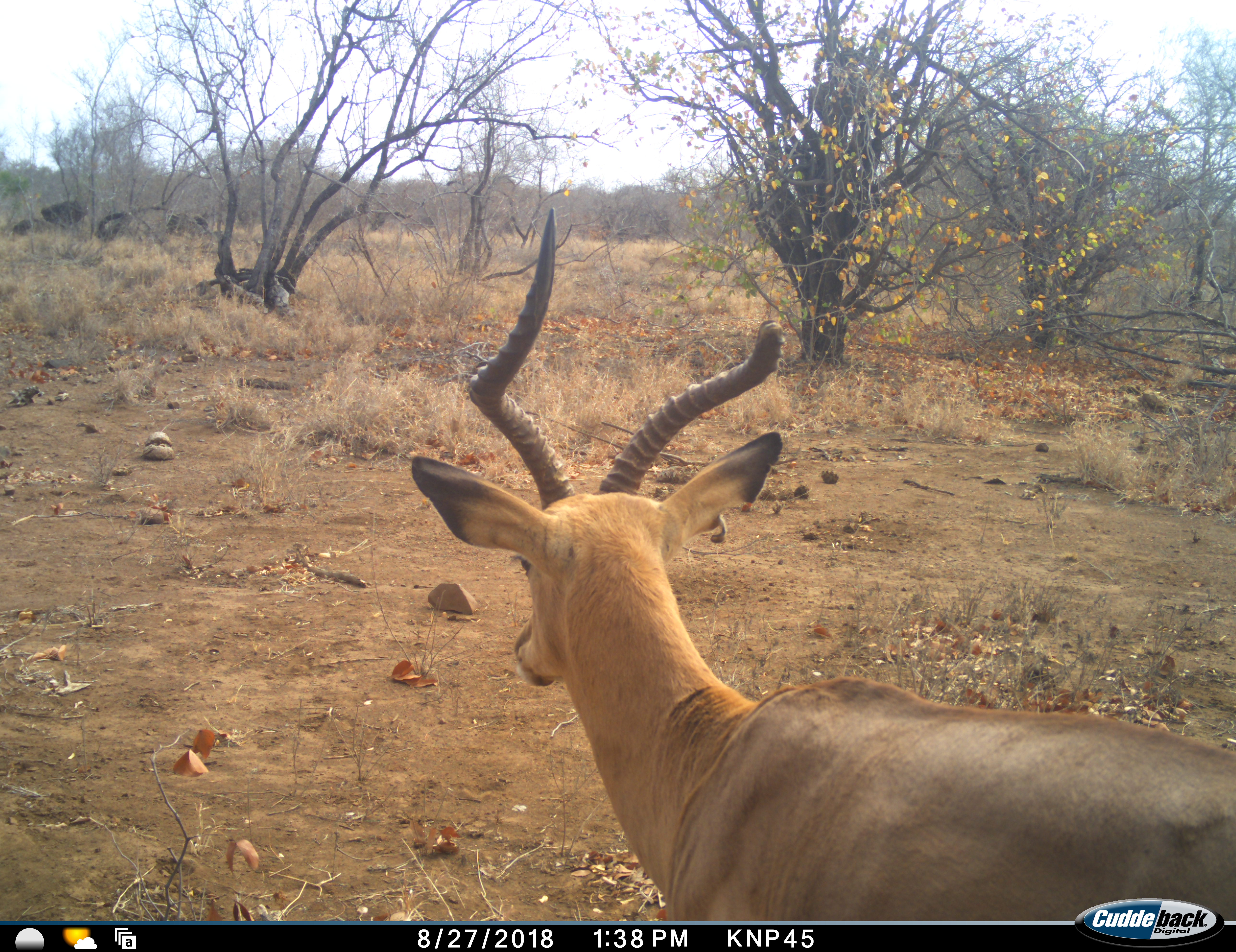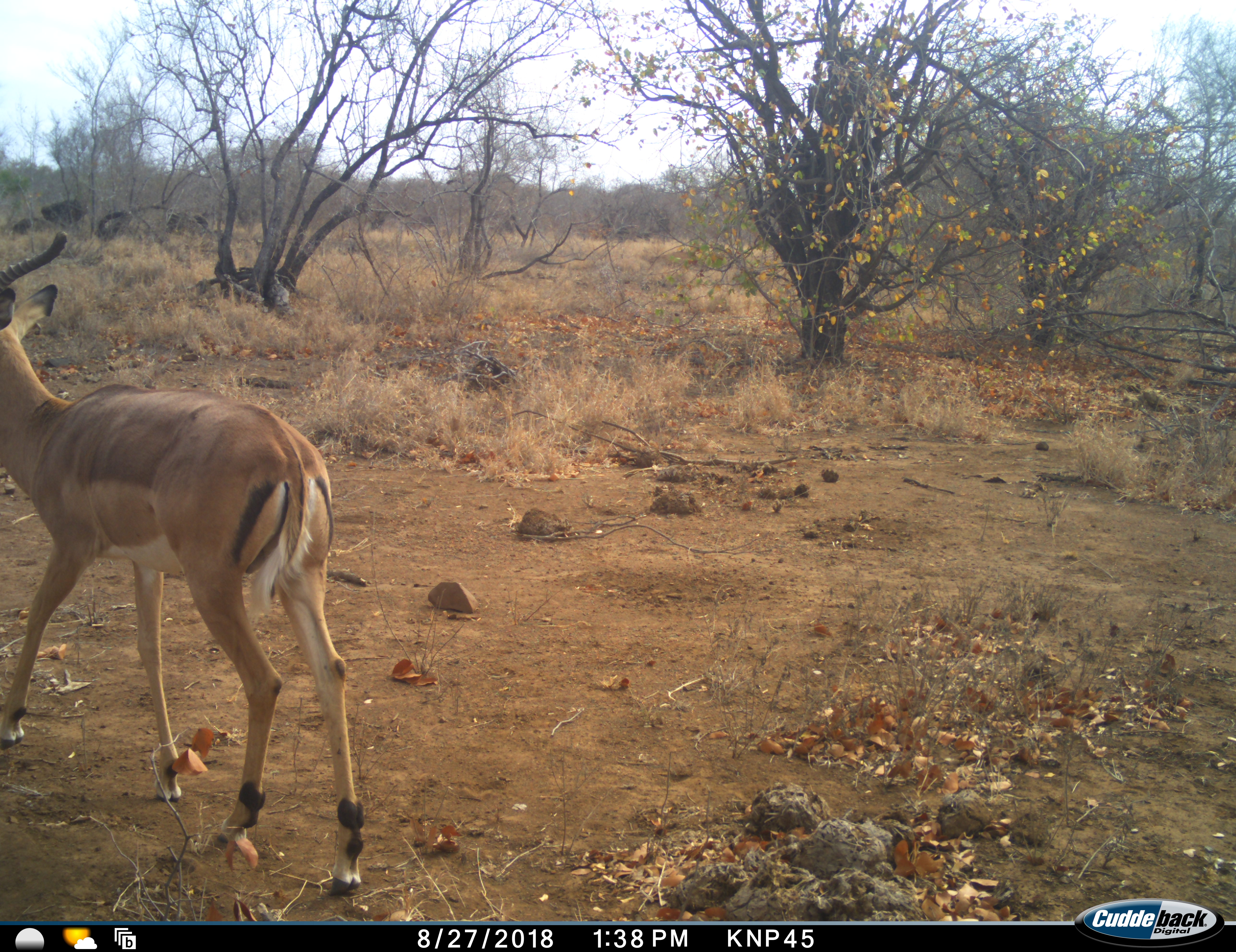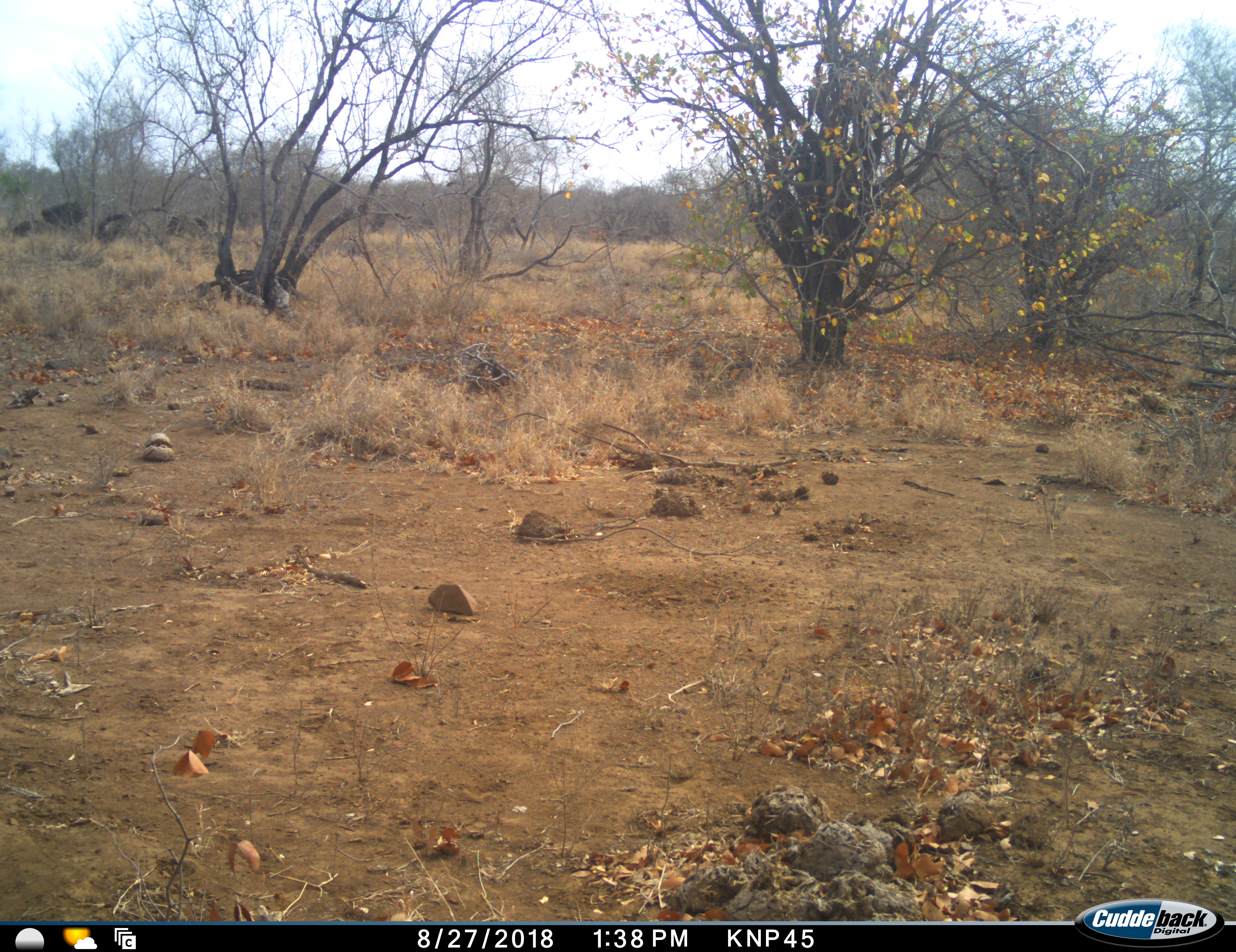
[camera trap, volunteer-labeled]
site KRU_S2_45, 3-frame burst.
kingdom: Animalia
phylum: Chordata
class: Mammalia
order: Artiodactyla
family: Bovidae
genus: Aepyceros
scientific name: Aepyceros melampus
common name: impala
Impala (Aepyceros melampus), count 1. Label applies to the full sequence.